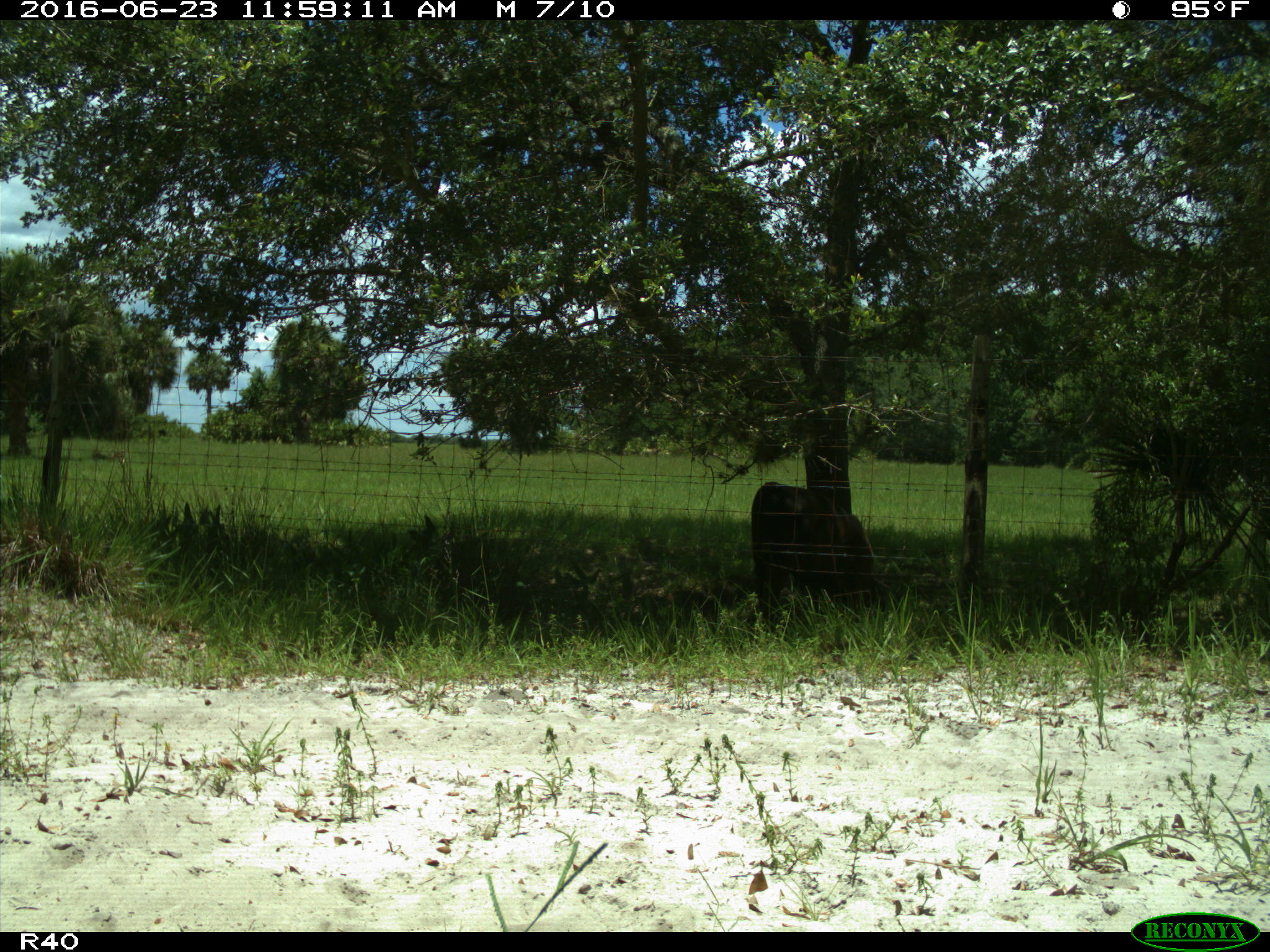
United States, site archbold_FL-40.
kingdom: Animalia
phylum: Chordata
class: Mammalia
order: Artiodactyla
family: Bovidae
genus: Bos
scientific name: Bos taurus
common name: domestic cow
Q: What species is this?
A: Bos taurus (domestic cow).